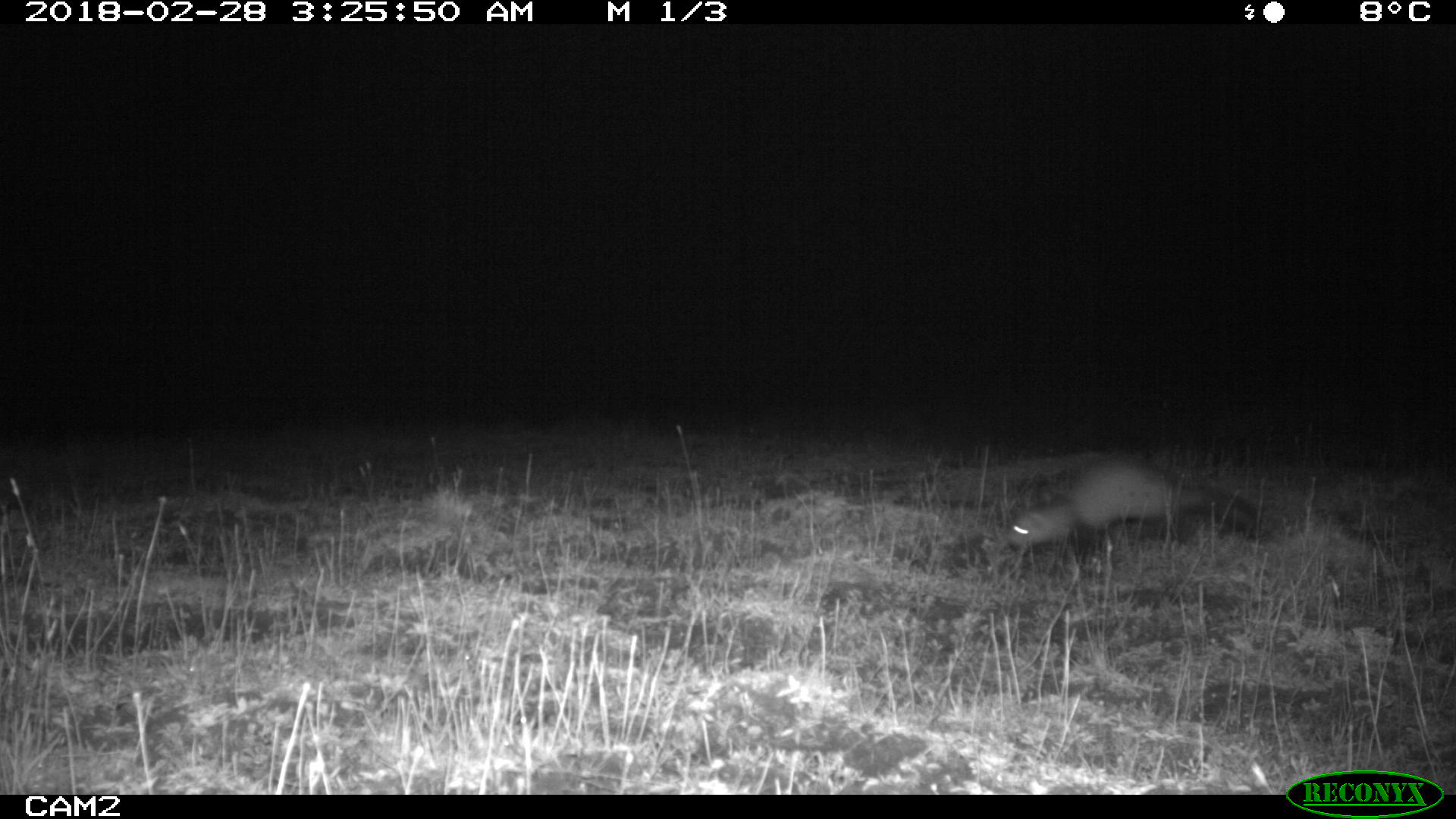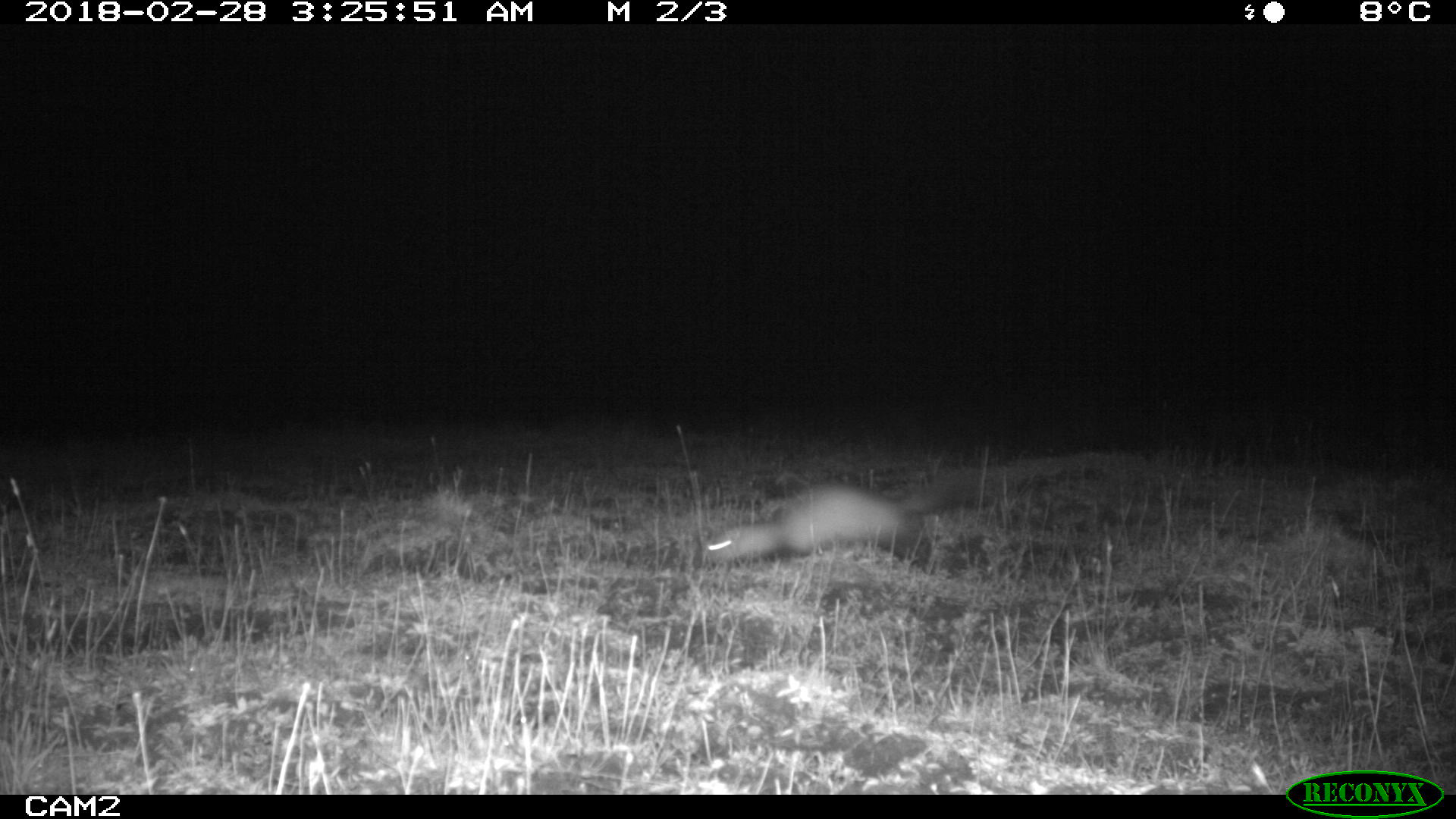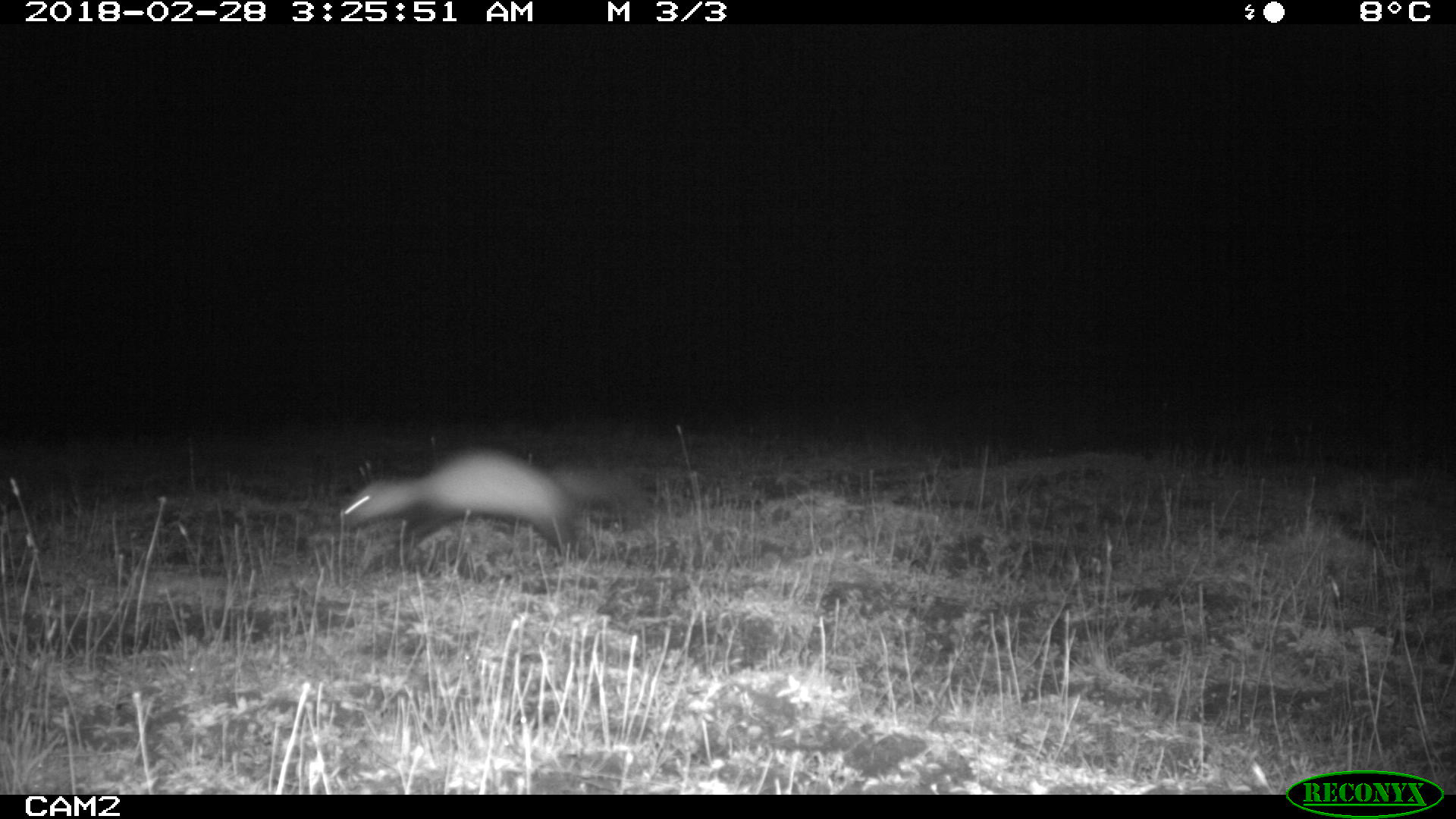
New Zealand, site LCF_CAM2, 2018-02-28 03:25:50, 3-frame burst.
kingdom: Animalia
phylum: Chordata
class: Mammalia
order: Carnivora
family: Mustelidae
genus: Mustela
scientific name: Mustela furo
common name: ferret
Ferret (Mustela furo).